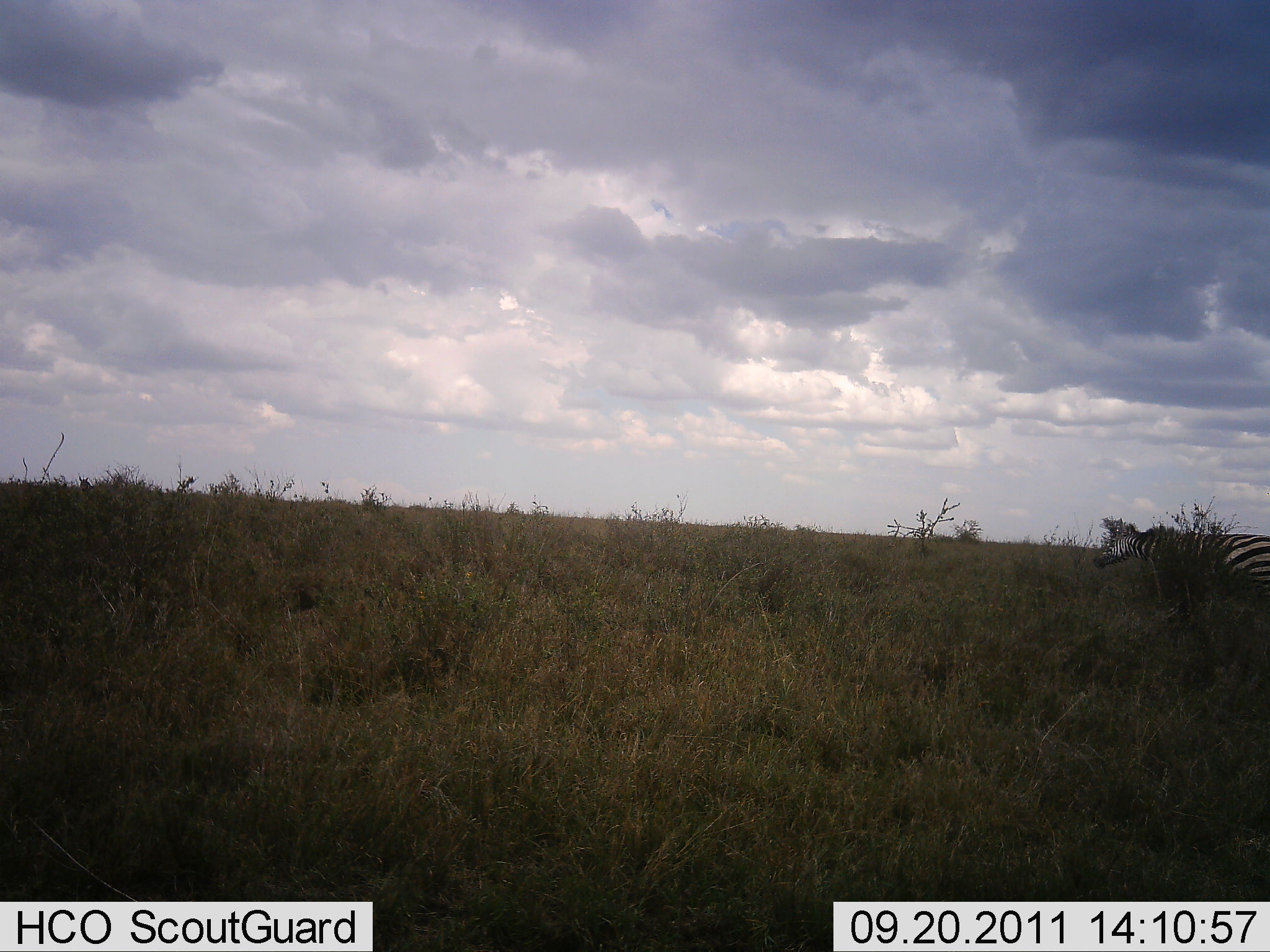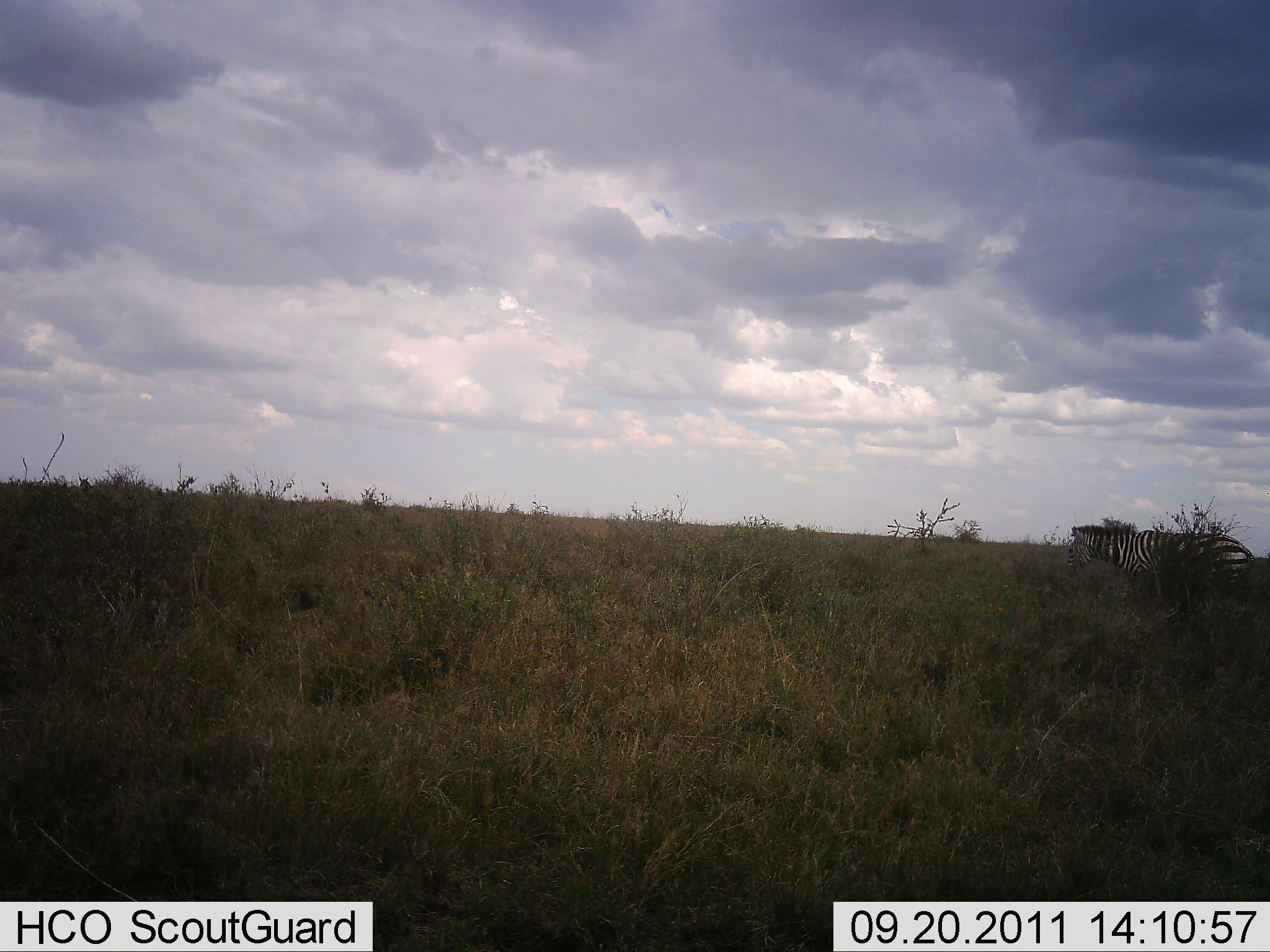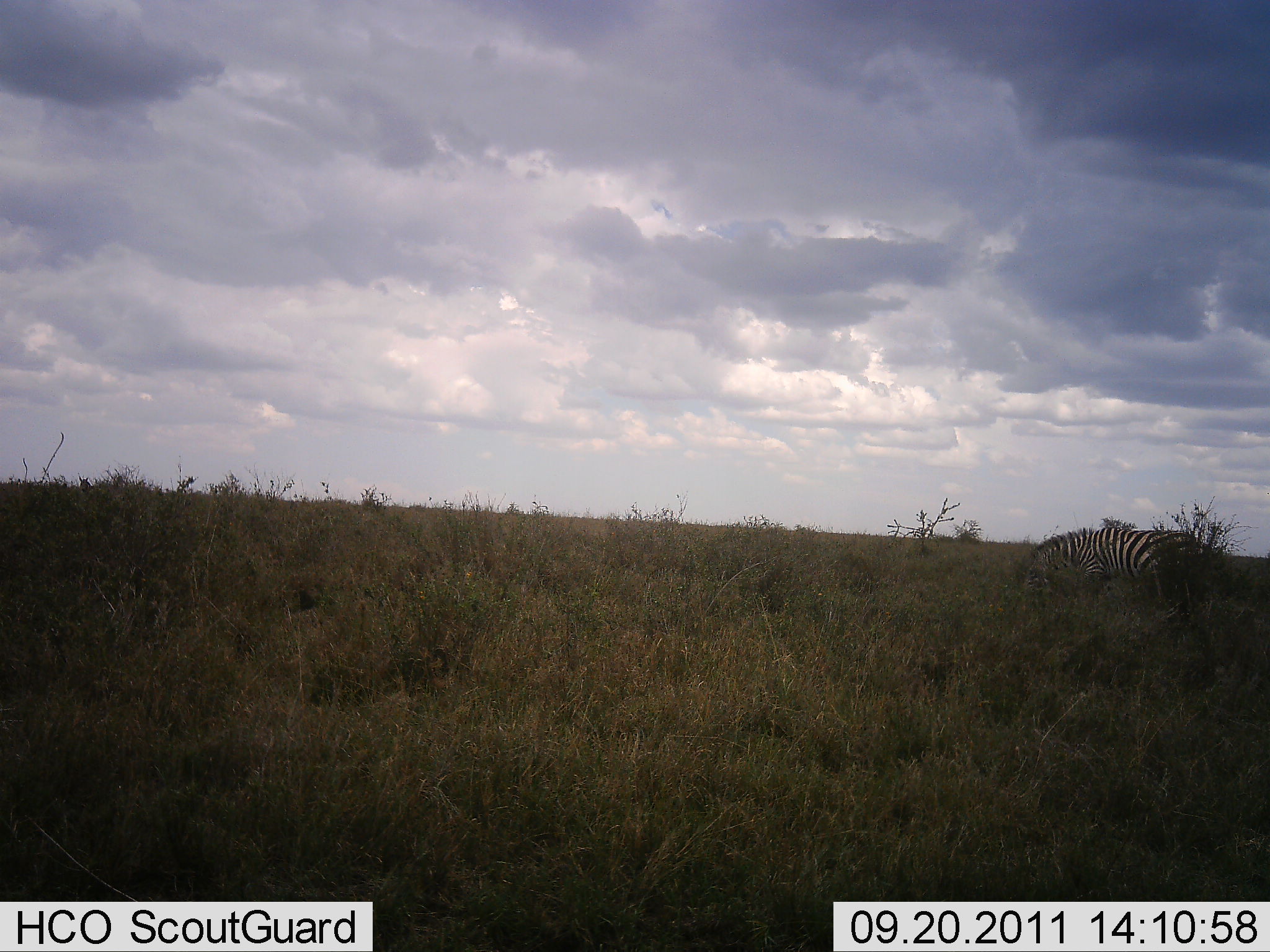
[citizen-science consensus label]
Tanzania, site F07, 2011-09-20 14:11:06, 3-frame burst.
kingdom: Animalia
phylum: Chordata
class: Mammalia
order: Perissodactyla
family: Equidae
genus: Equus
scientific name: Equus quagga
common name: plains zebra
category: zebra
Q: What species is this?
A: Zebra (plains zebra) (Equus quagga).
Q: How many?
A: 1.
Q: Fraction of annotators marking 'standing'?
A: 17%.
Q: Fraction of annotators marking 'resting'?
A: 0%.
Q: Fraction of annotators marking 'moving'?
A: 58%.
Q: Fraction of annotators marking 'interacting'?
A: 0%.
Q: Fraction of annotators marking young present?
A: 0%.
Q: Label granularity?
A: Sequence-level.